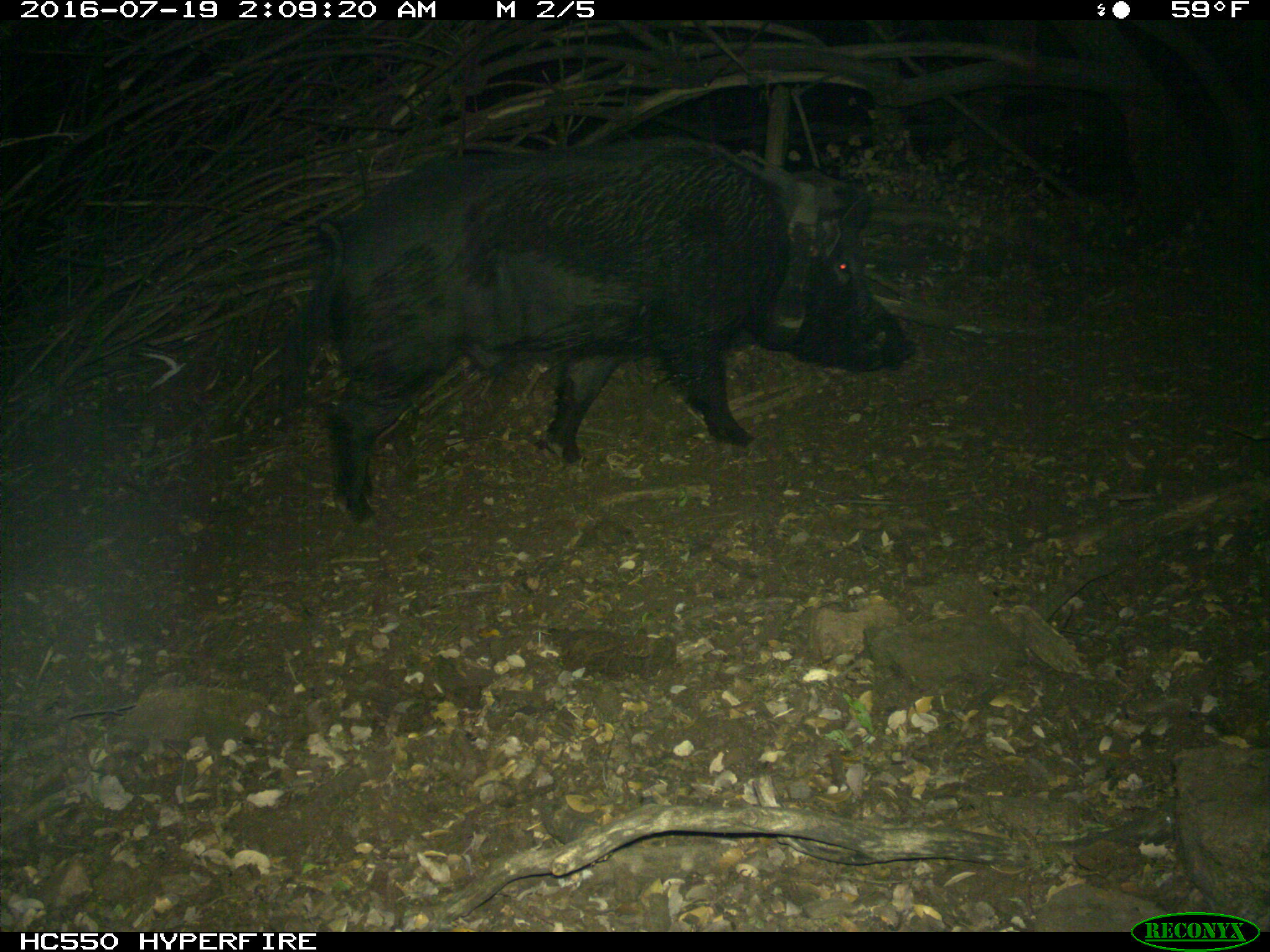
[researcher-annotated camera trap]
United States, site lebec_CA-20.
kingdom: Animalia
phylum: Chordata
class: Mammalia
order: Artiodactyla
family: Suidae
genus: Sus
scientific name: Sus scrofa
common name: wild boar